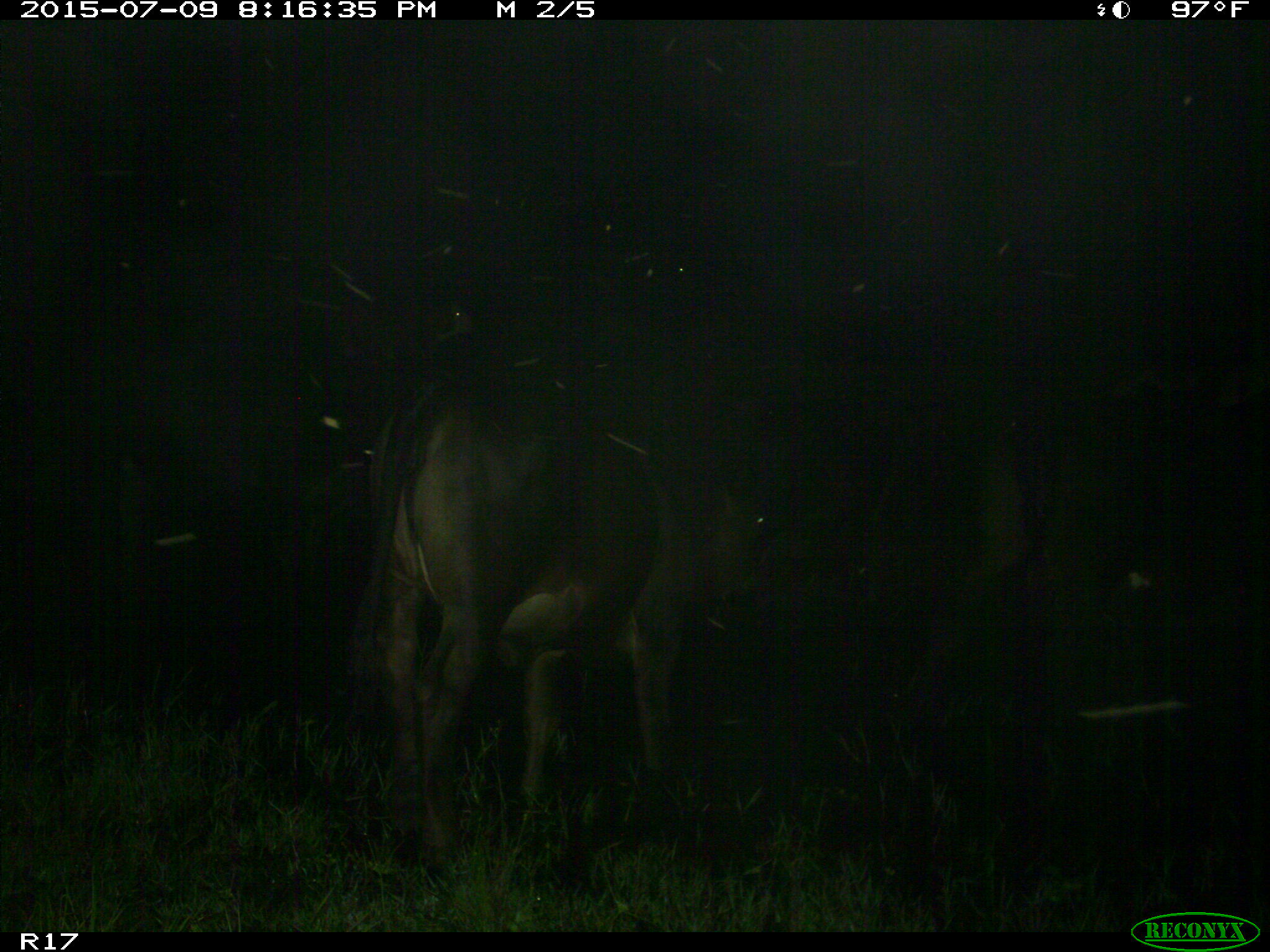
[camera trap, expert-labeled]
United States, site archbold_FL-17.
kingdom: Animalia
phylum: Chordata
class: Mammalia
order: Artiodactyla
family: Bovidae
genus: Bos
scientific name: Bos taurus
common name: domestic cow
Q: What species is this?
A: Bos taurus (domestic cow).